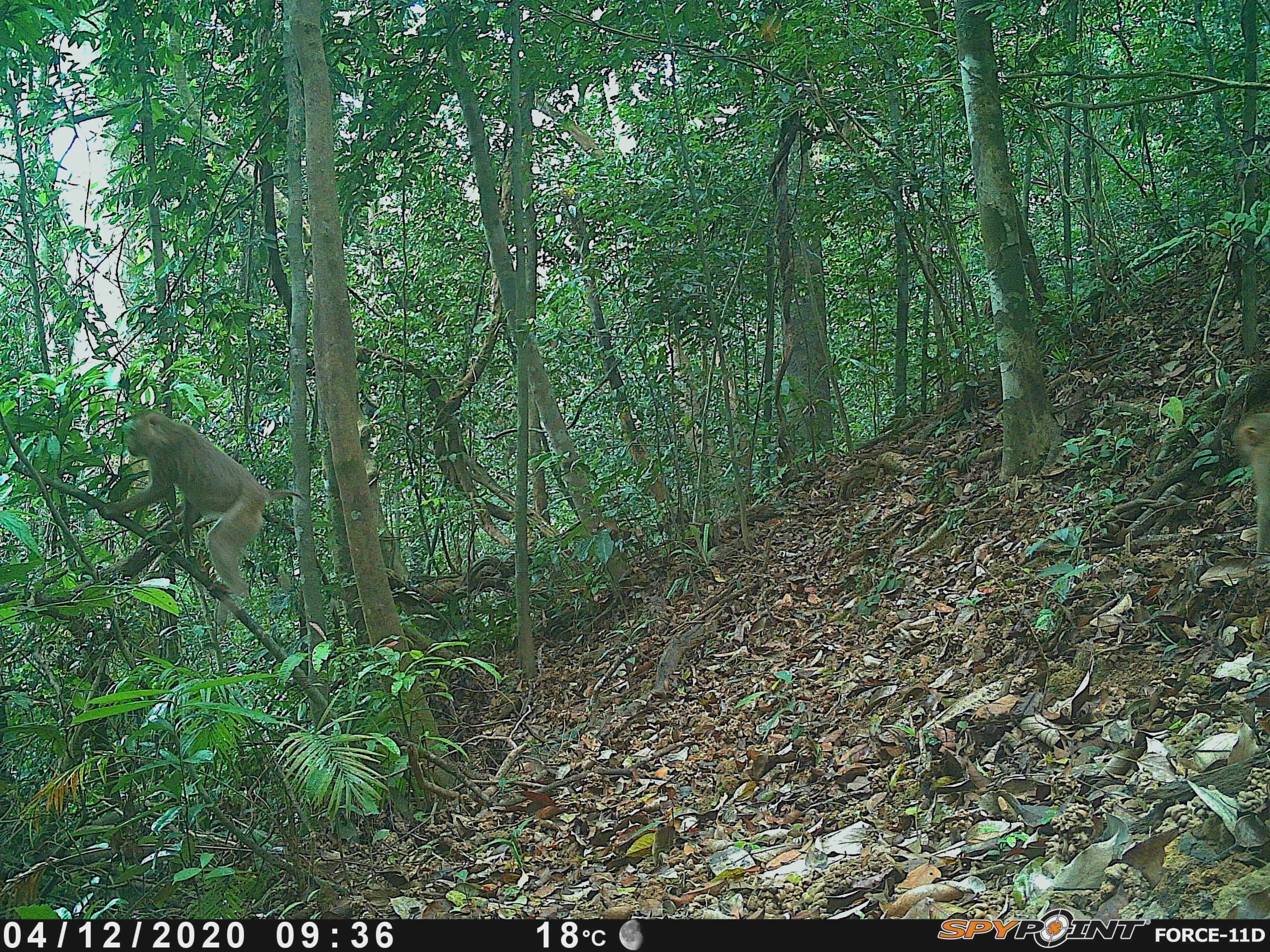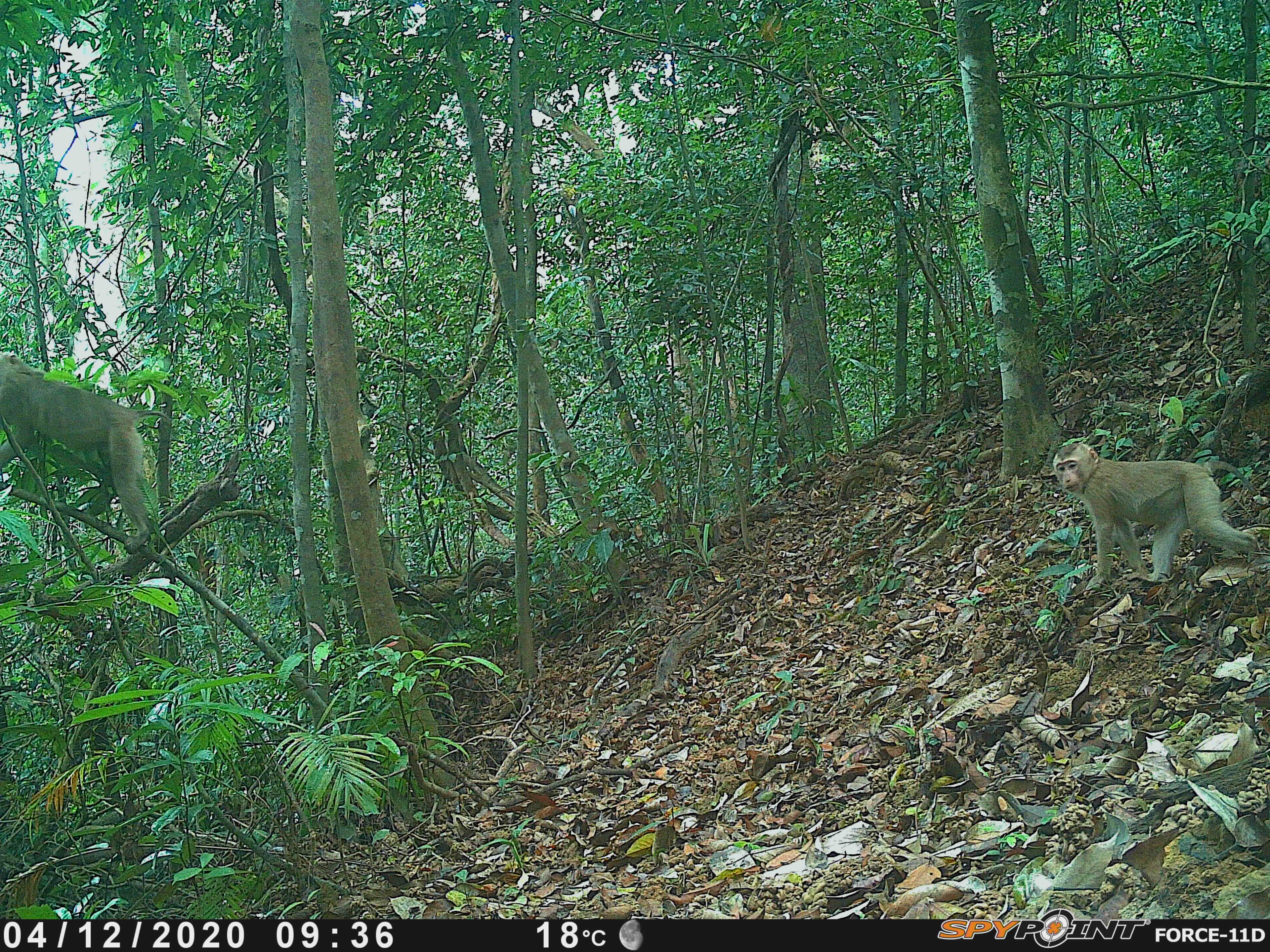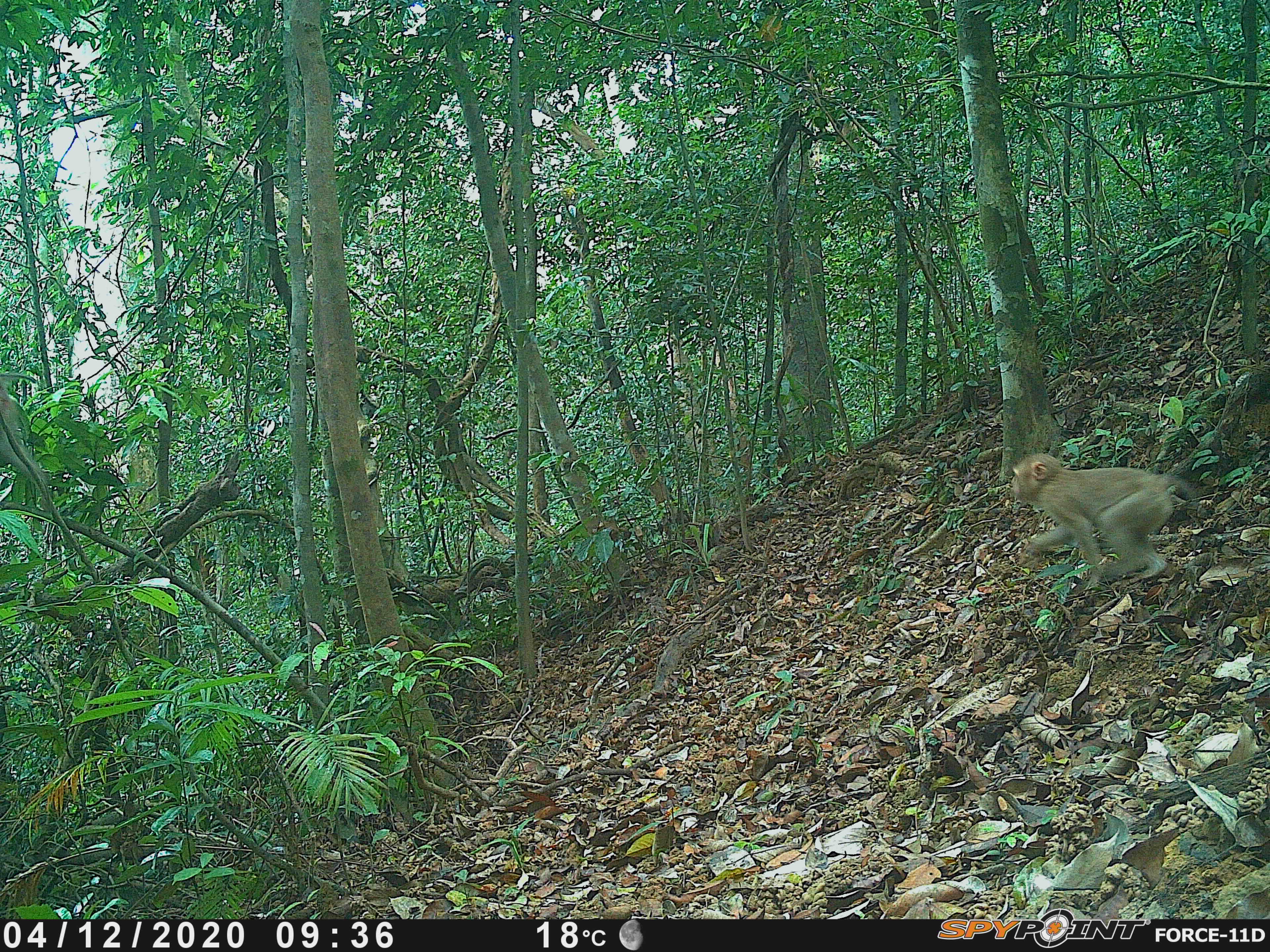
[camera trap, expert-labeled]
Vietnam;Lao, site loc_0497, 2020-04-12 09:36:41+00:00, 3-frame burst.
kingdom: Animalia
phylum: Chordata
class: Mammalia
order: Primates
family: Cercopithecidae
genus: Macaca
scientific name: Macaca nemestrina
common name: pig-tailed macaque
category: pig tailed macaque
Pig tailed macaque (pig-tailed macaque) (Macaca nemestrina). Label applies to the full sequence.